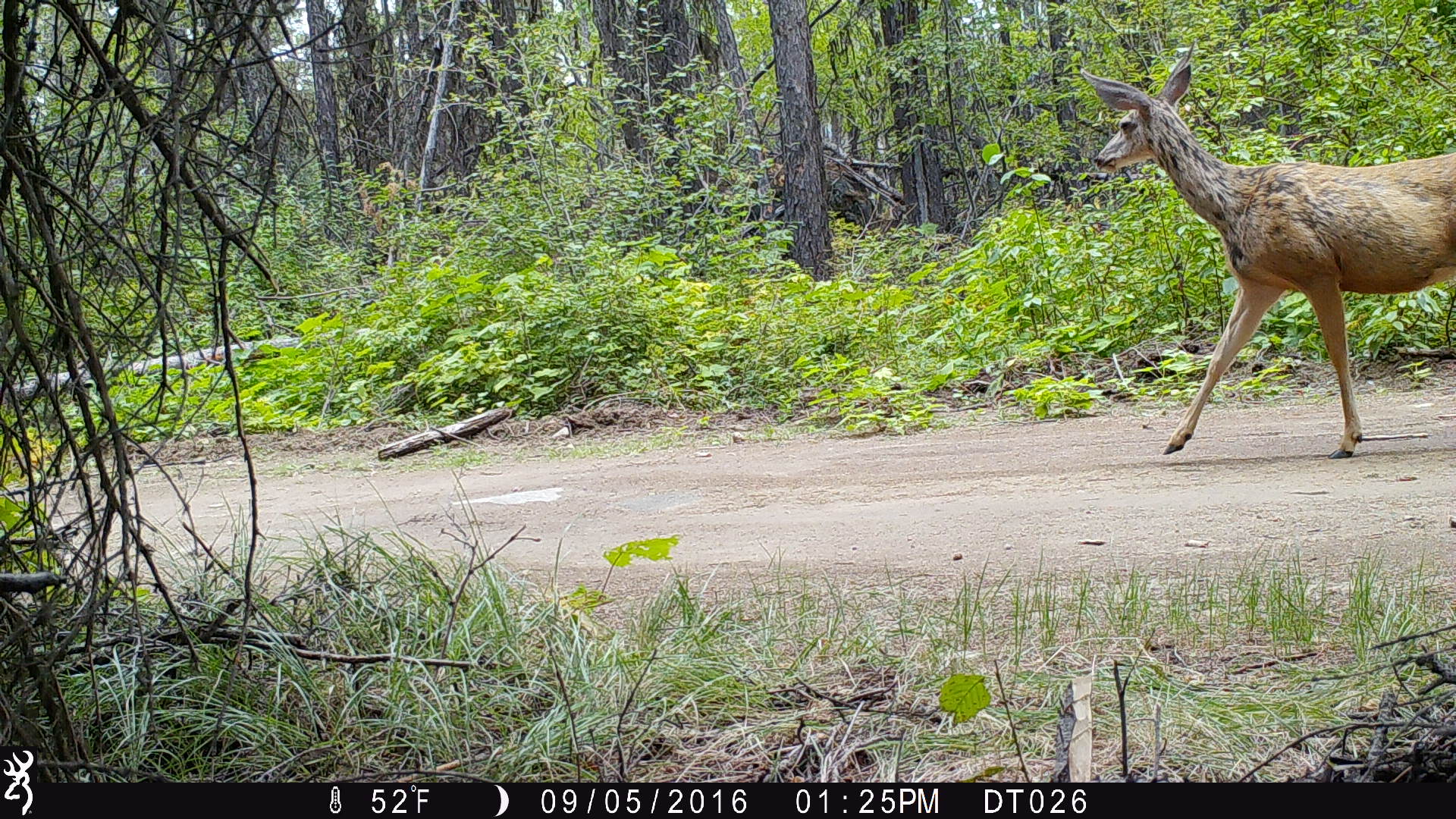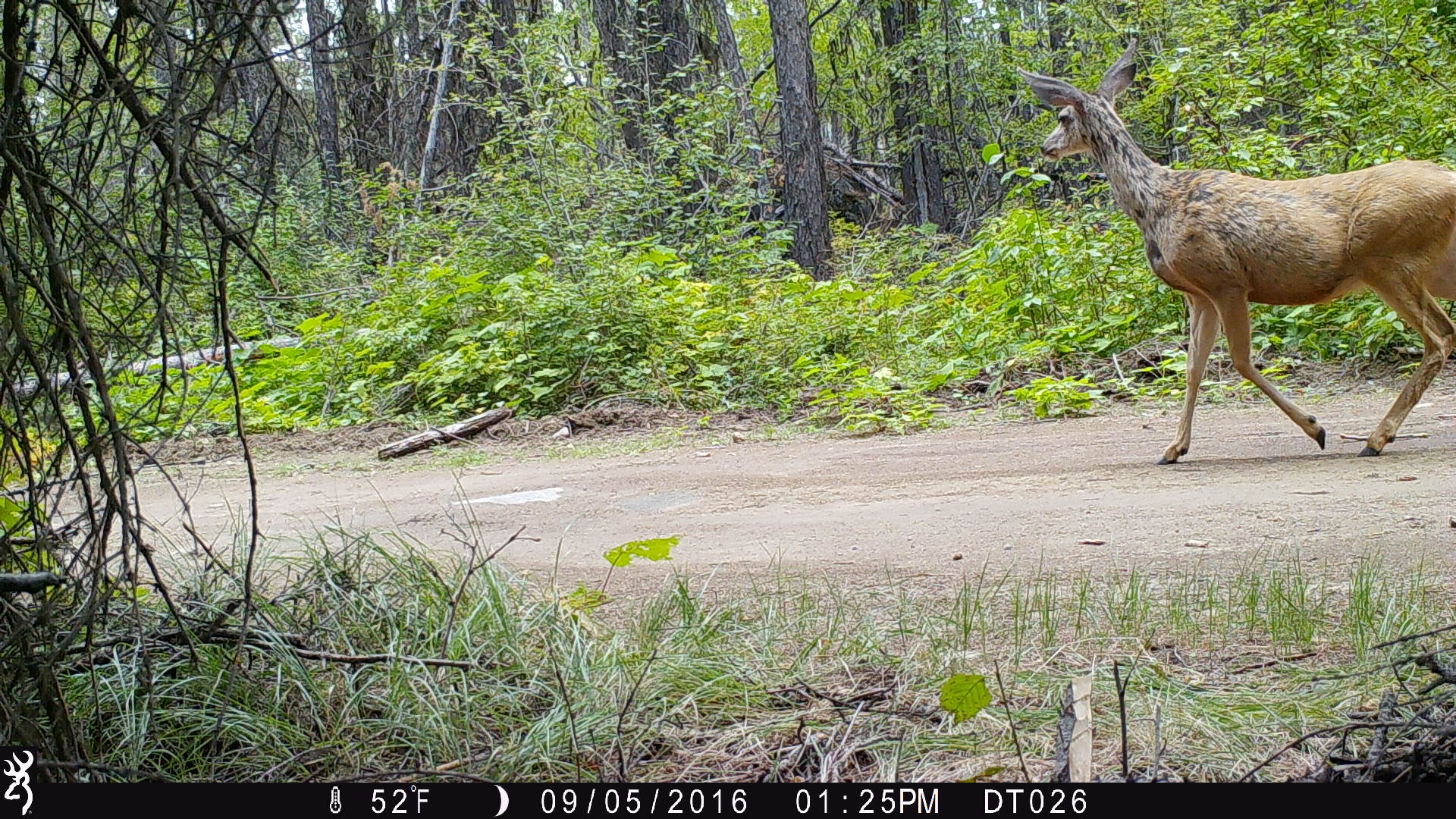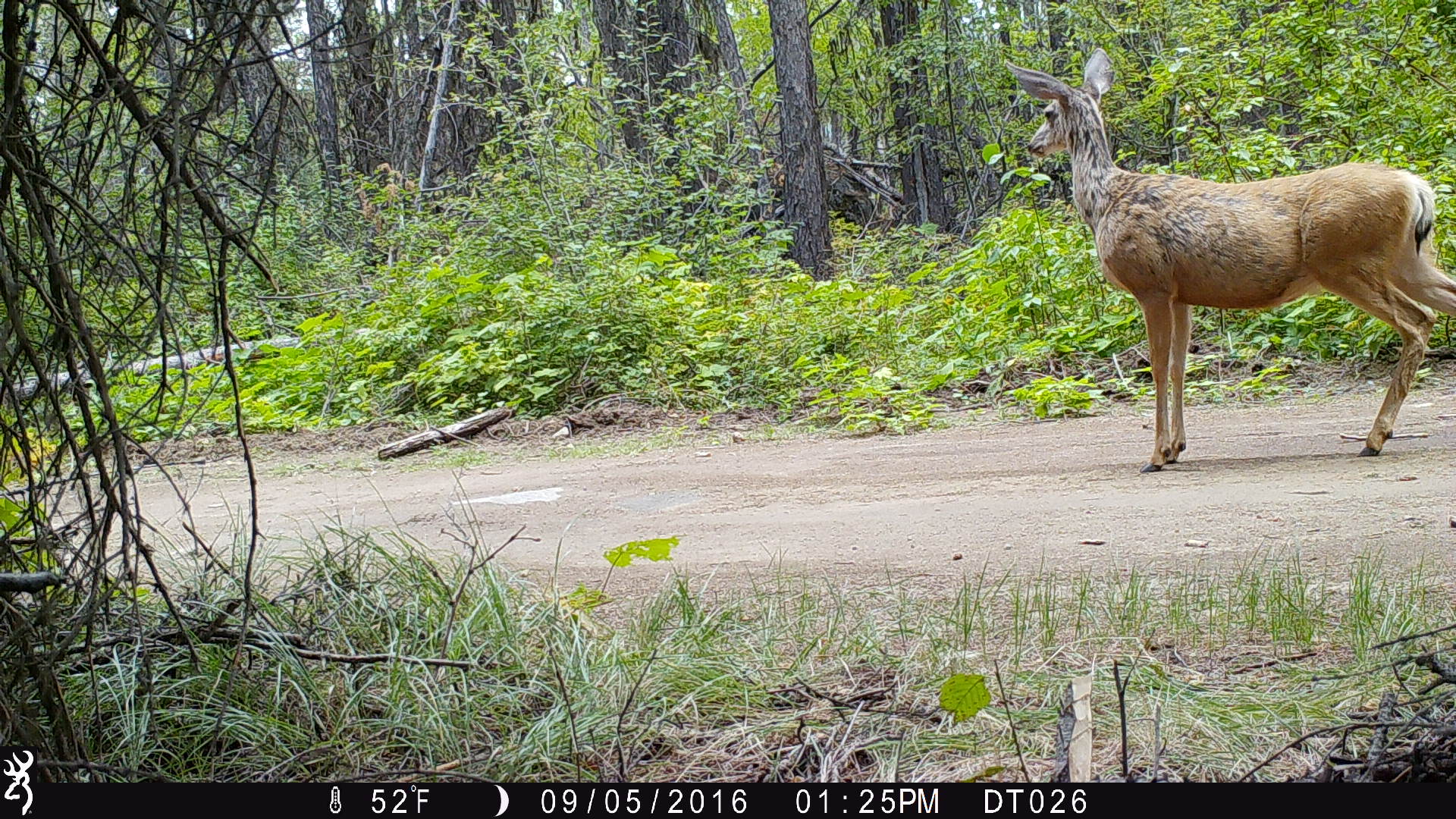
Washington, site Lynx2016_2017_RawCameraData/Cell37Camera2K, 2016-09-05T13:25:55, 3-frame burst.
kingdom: Animalia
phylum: Chordata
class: Mammalia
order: Artiodactyla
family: Cervidae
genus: Odocoileus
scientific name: Odocoileus hemionus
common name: mule deer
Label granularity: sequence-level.